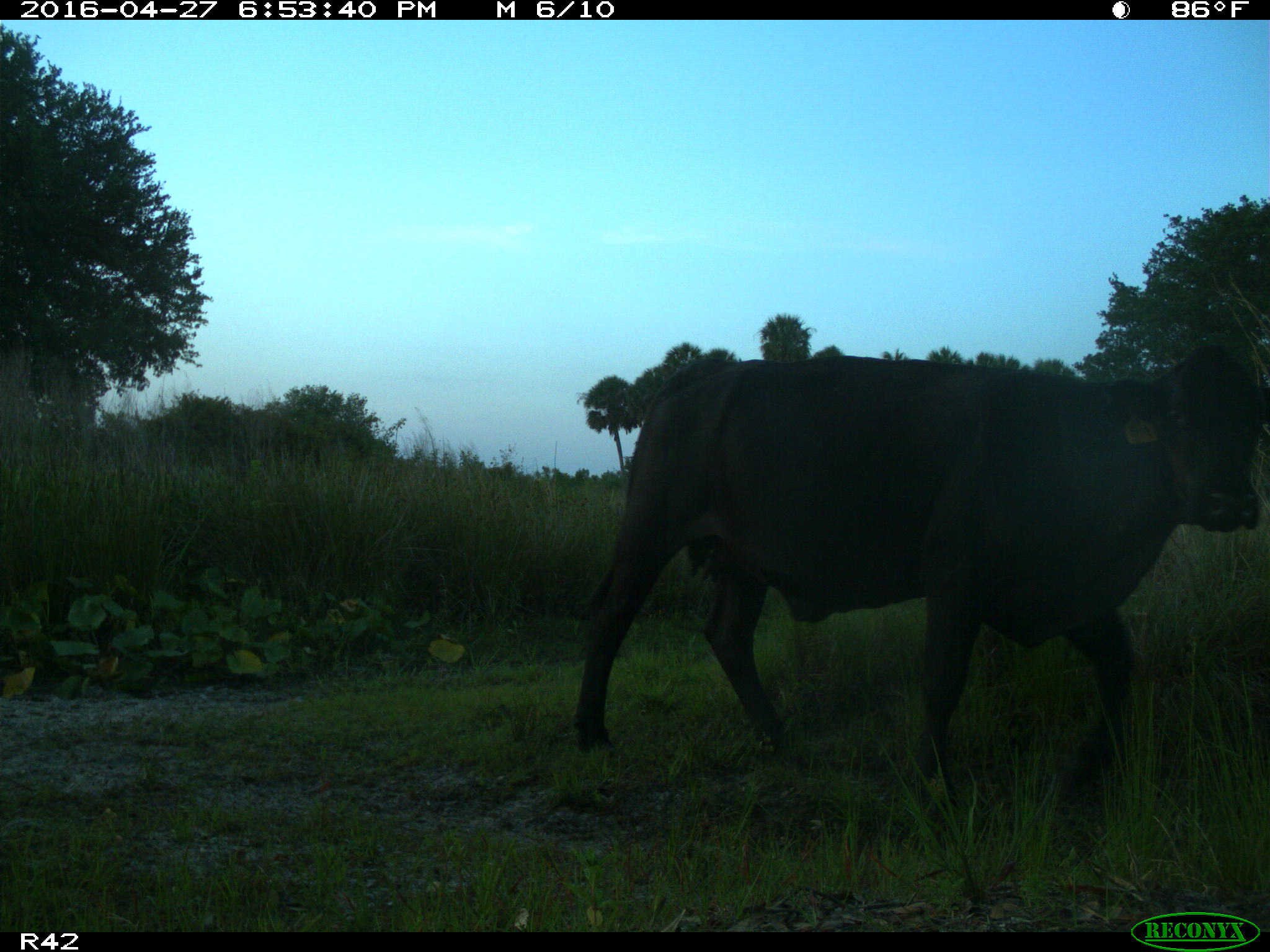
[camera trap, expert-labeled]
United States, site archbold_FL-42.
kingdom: Animalia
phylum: Chordata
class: Mammalia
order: Artiodactyla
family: Bovidae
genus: Bos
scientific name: Bos taurus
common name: domestic cow